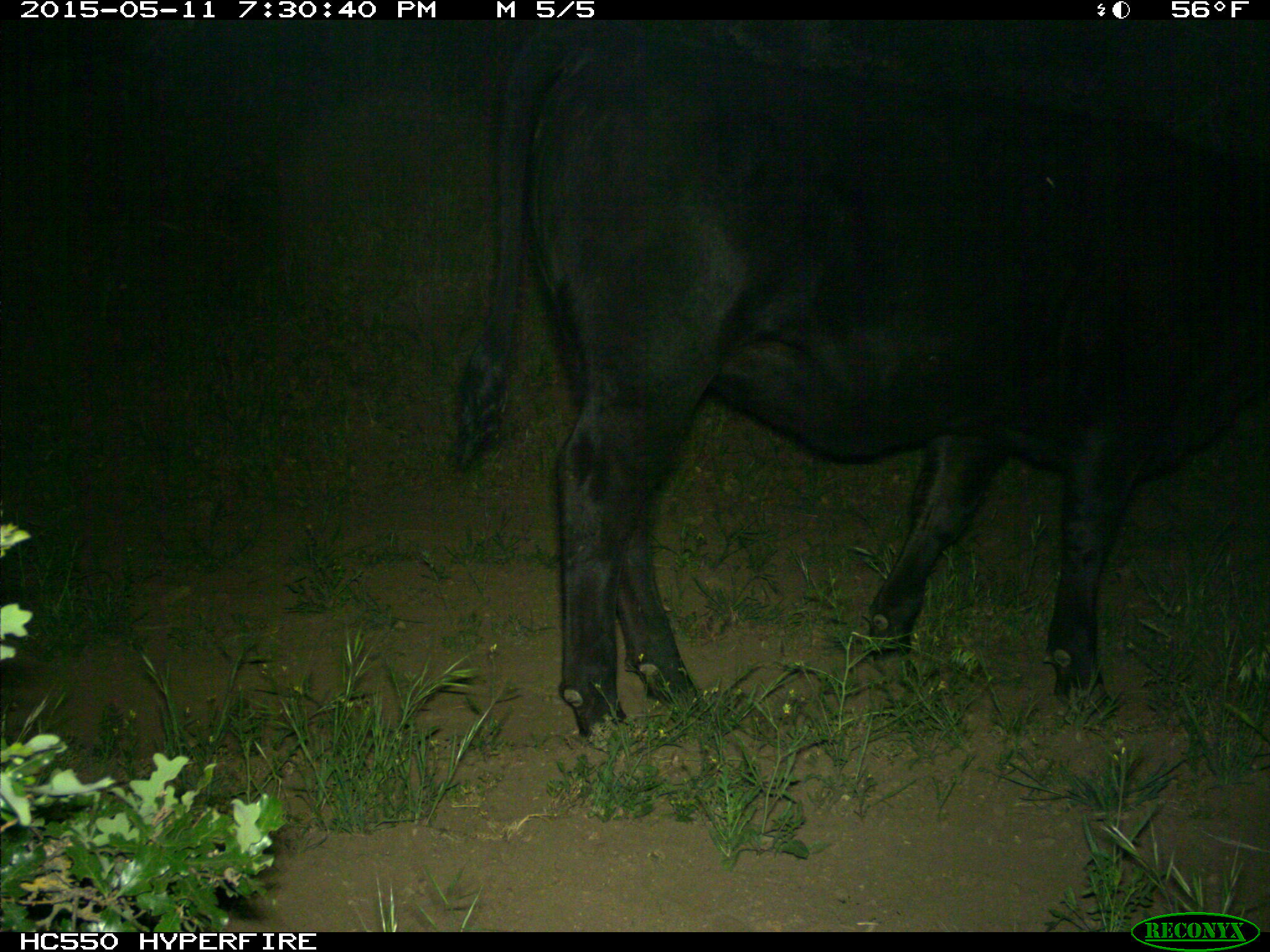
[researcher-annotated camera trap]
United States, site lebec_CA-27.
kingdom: Animalia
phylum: Chordata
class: Mammalia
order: Artiodactyla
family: Bovidae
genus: Bos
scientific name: Bos taurus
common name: domestic cow